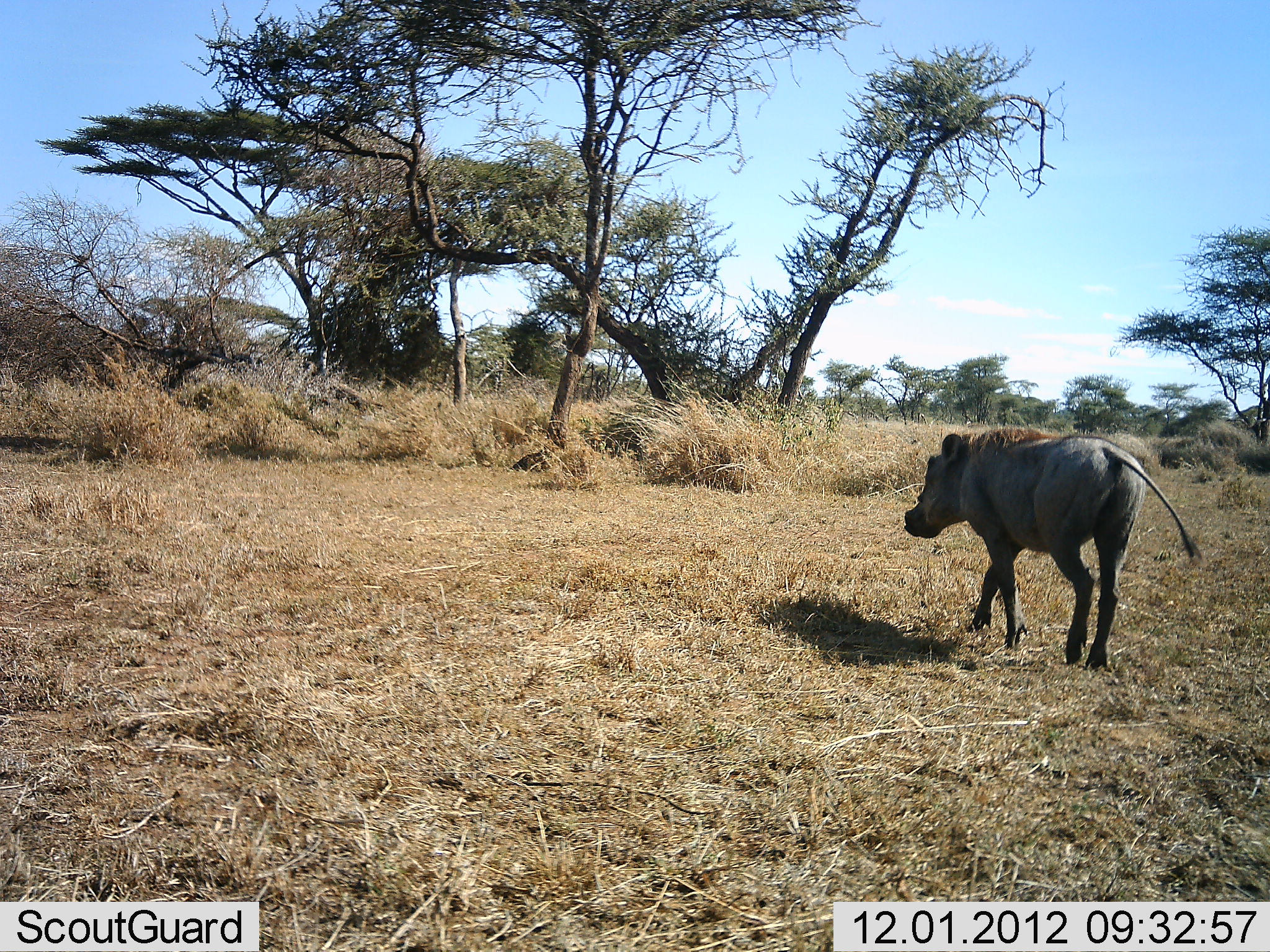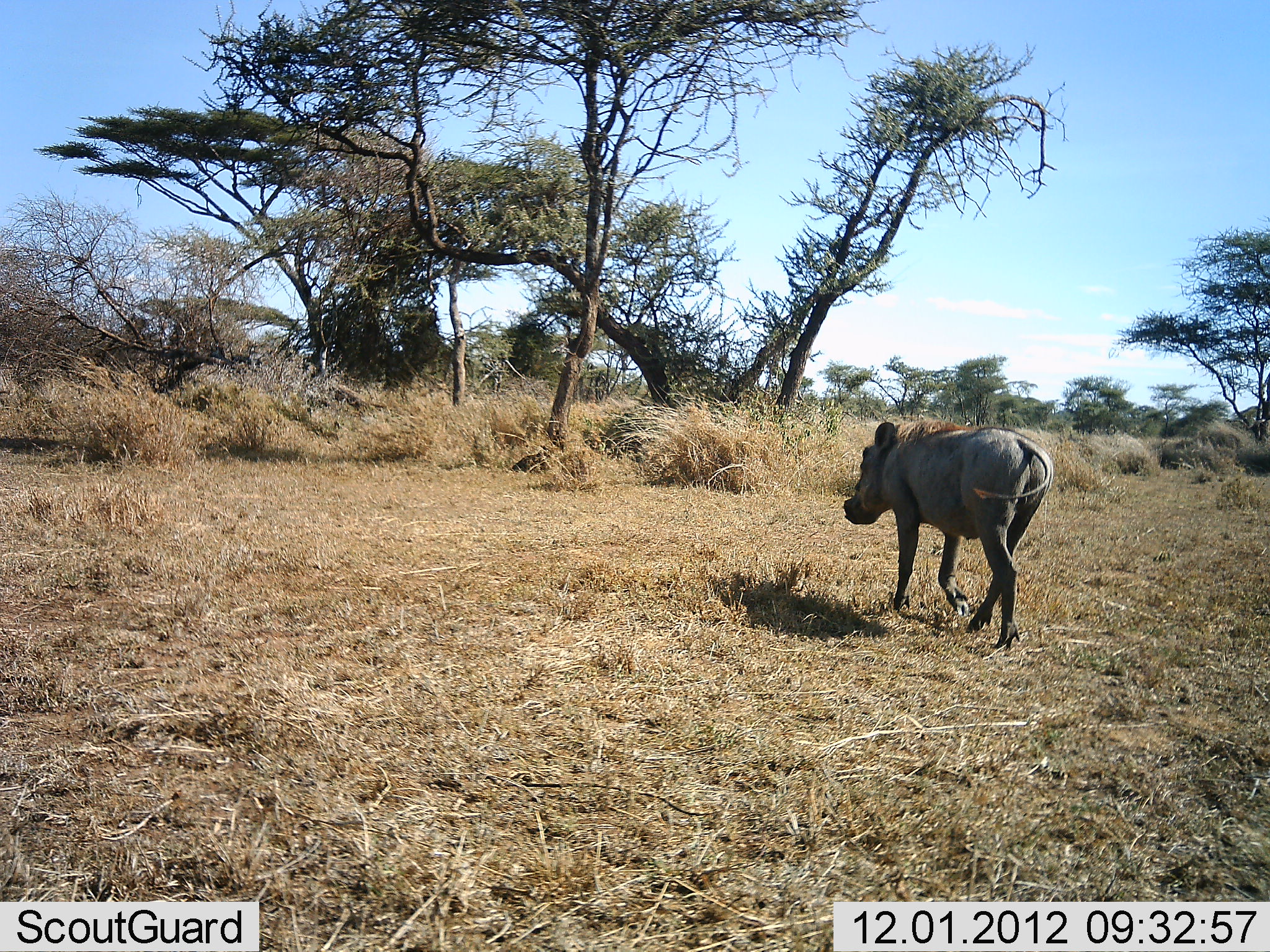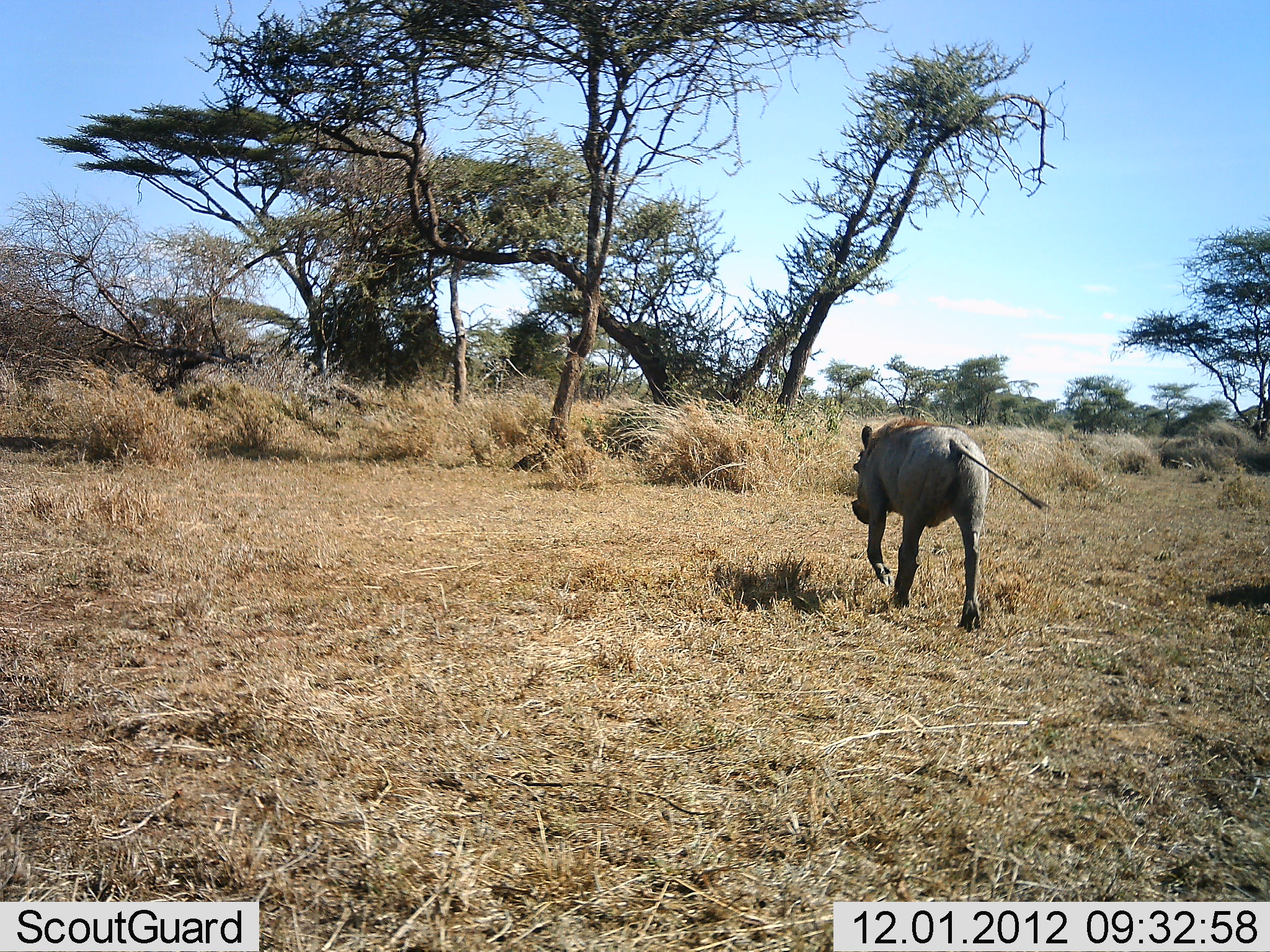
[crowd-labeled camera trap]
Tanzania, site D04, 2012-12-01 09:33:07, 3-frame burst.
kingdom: Animalia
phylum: Chordata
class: Mammalia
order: Artiodactyla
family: Suidae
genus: Phacochoerus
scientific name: Phacochoerus africanus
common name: warthog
Warthog (Phacochoerus africanus), count 1. Behavior (volunteer vote fractions): standing 0%, resting 0%, moving 100%, interacting 0%. Young present (vote fraction): 0%. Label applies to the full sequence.